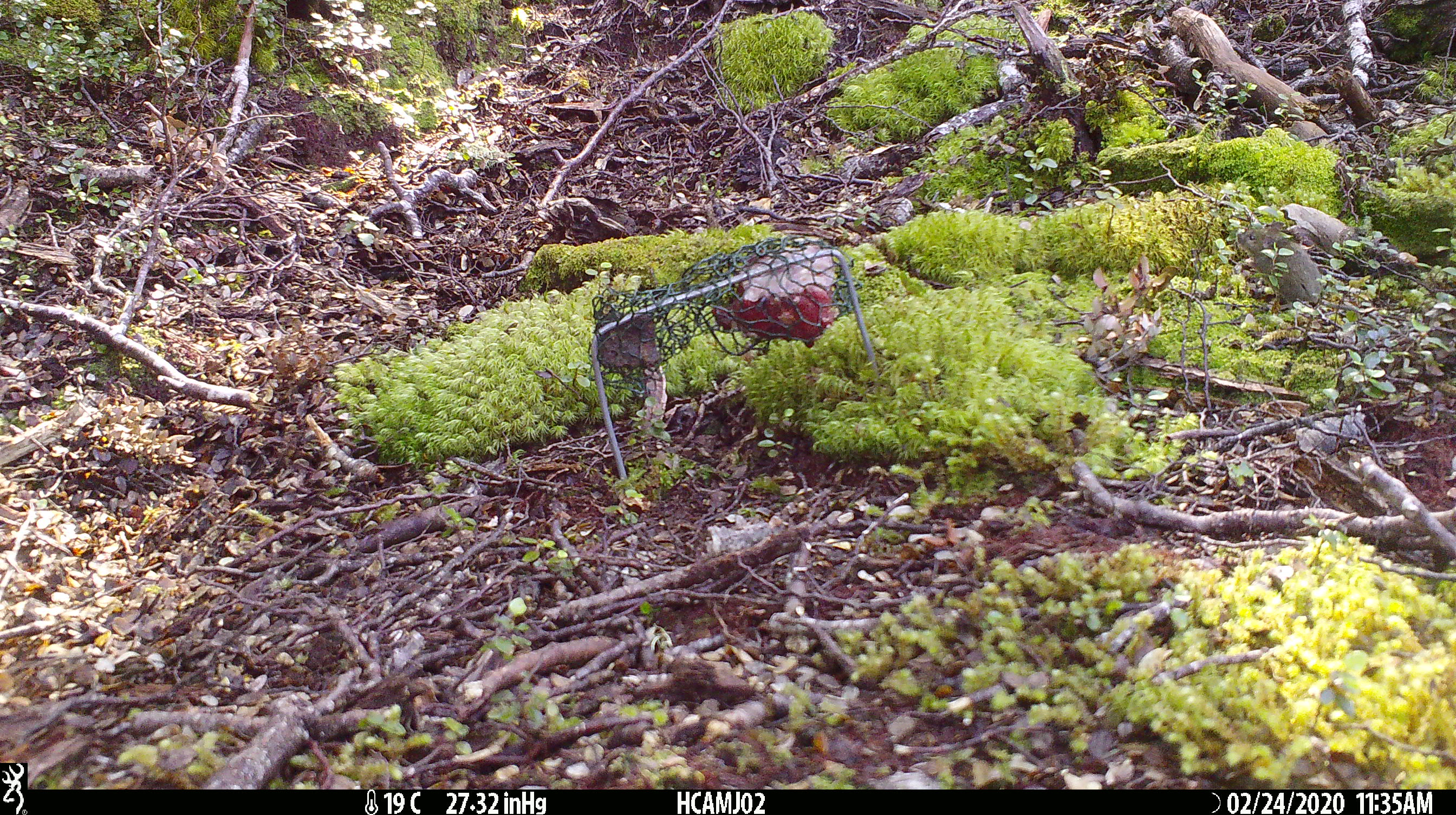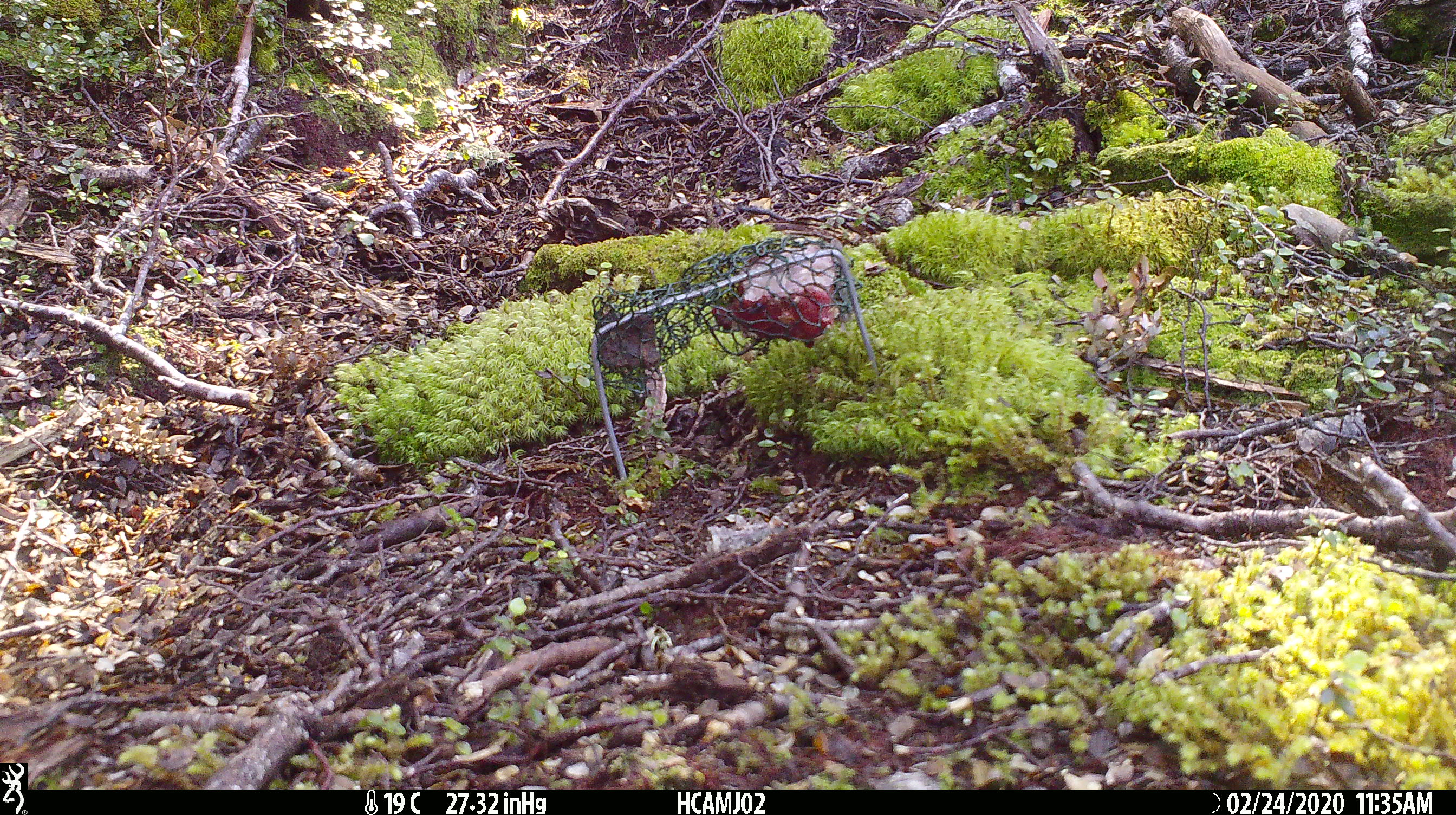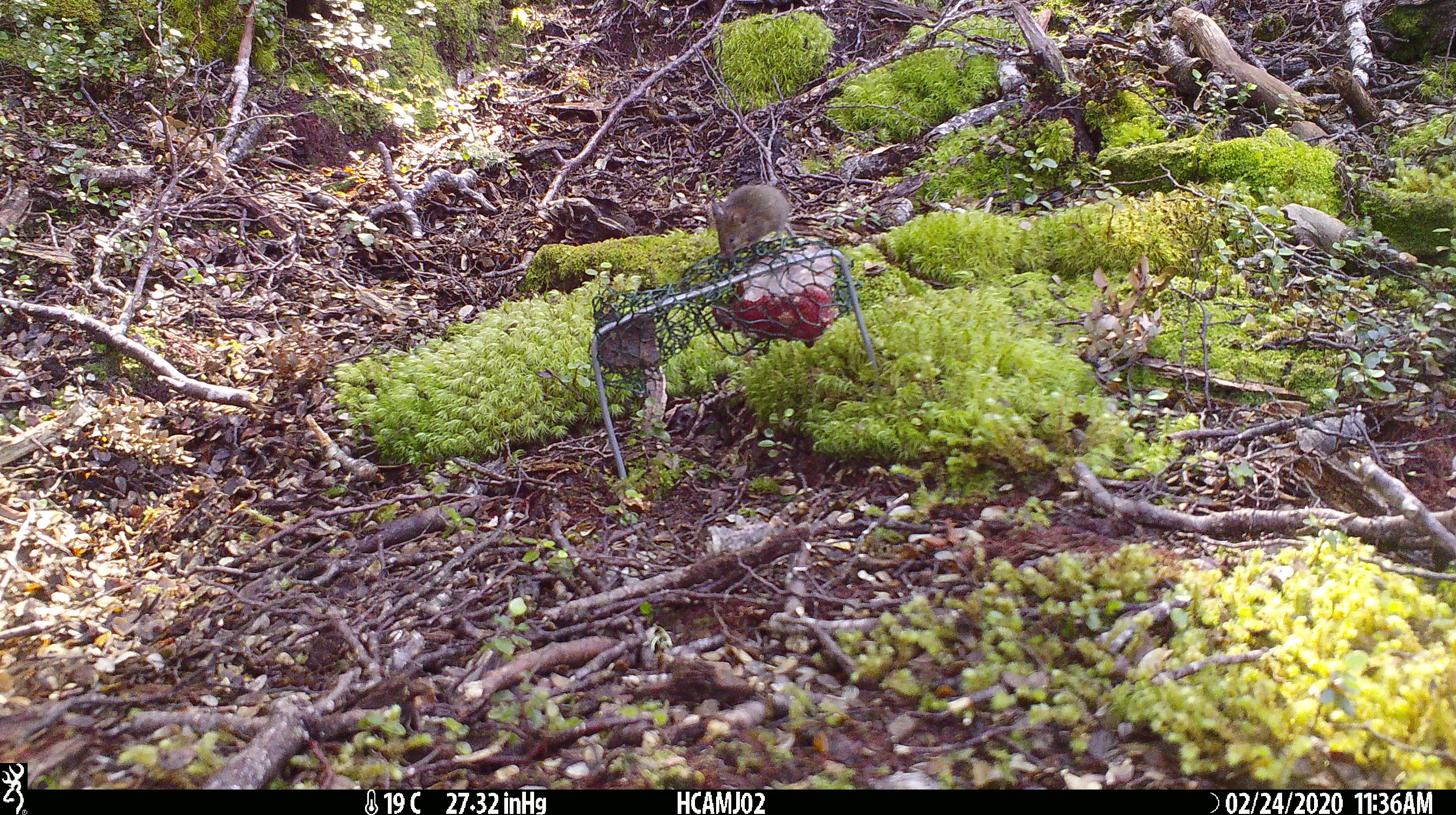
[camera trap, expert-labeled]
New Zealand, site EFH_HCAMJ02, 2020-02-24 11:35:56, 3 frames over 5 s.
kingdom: Animalia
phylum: Chordata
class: Mammalia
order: Rodentia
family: Muridae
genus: Mus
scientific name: Mus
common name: mouse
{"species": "mouse (Mus)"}